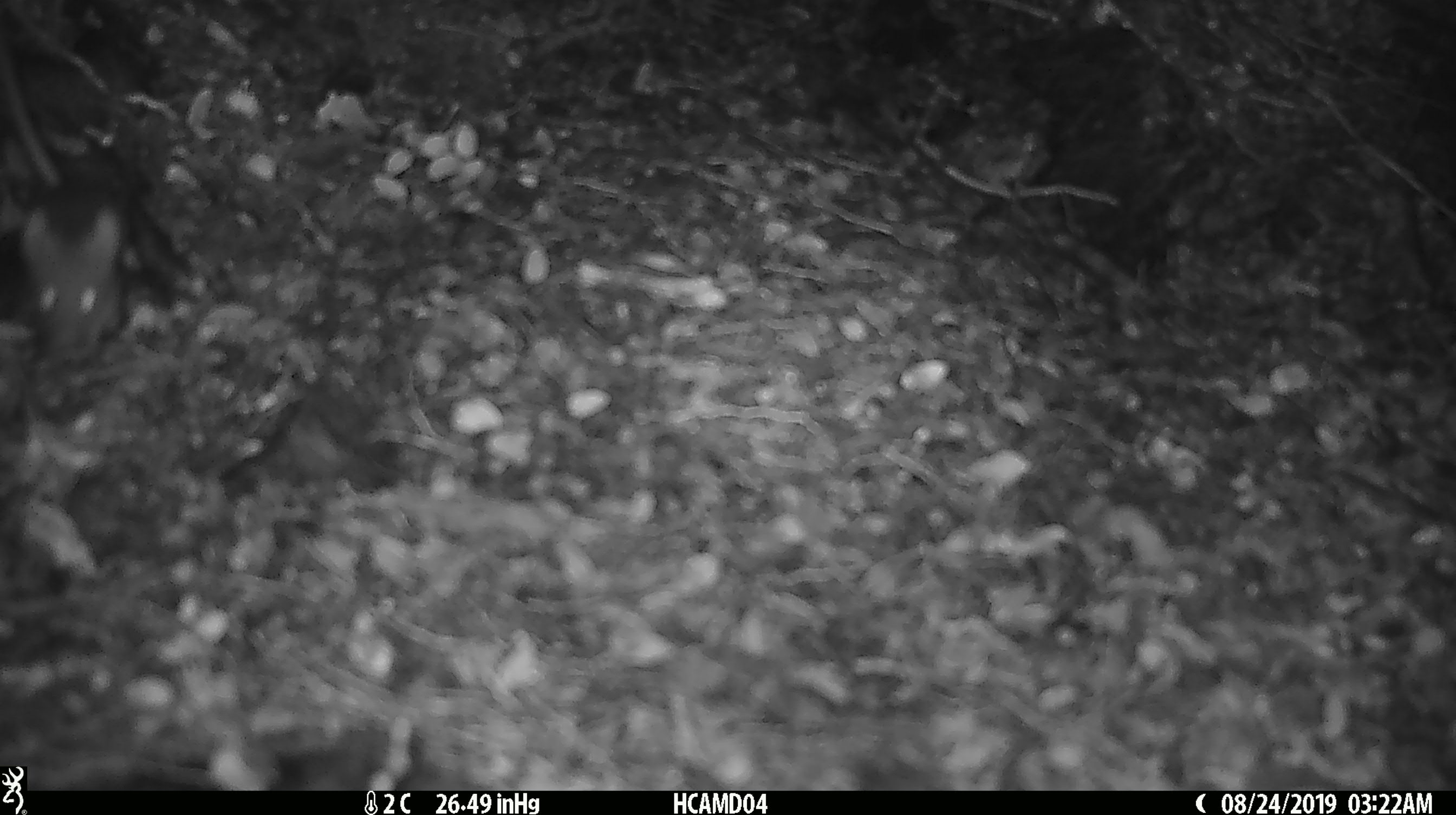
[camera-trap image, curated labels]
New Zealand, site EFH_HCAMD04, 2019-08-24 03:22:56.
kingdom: Animalia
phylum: Chordata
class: Mammalia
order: Rodentia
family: Muridae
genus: Mus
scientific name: Mus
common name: mouse